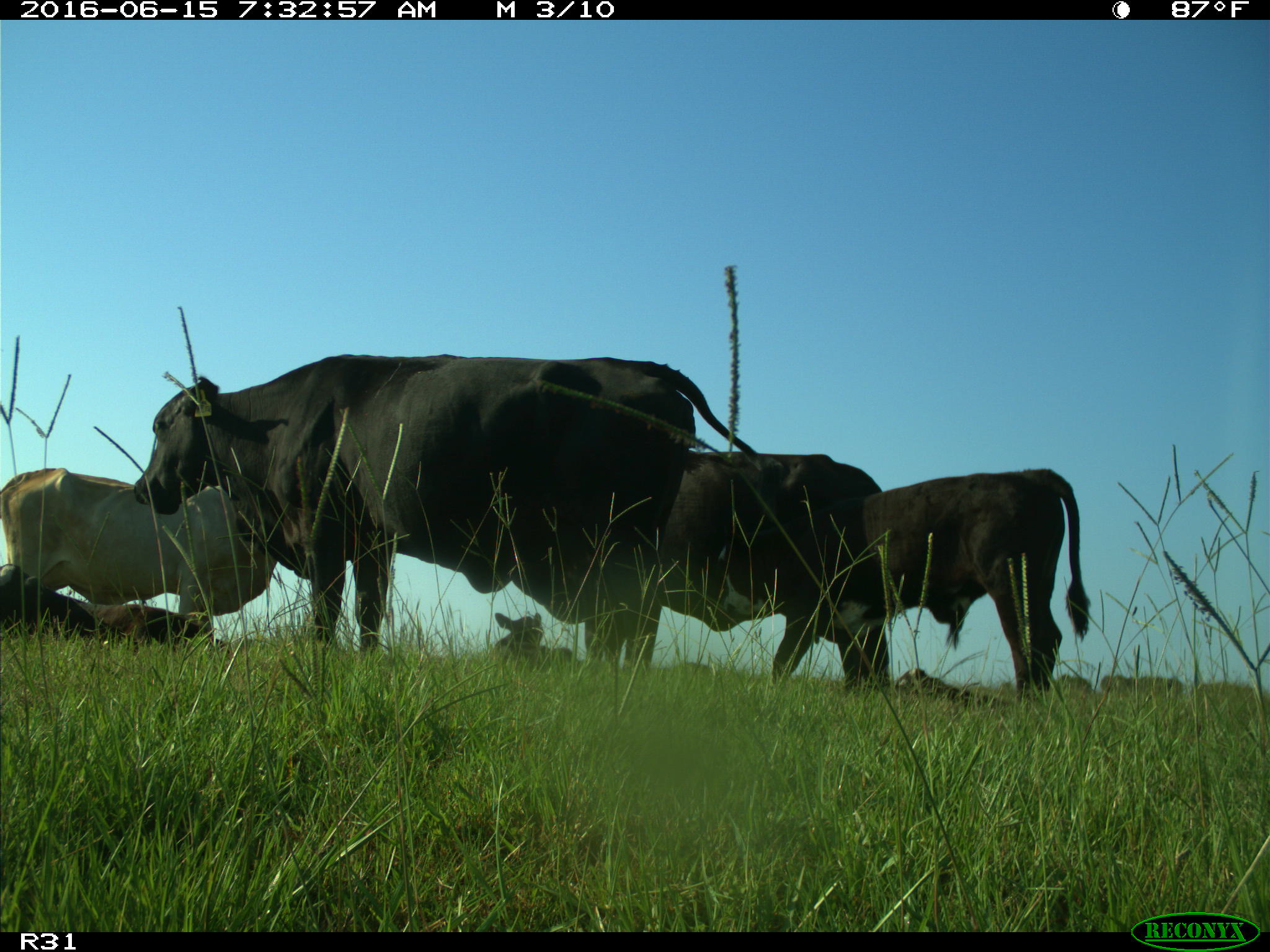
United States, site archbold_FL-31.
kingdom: Animalia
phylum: Chordata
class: Mammalia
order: Artiodactyla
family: Bovidae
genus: Bos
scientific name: Bos taurus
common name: domestic cow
Bos taurus (domestic cow).